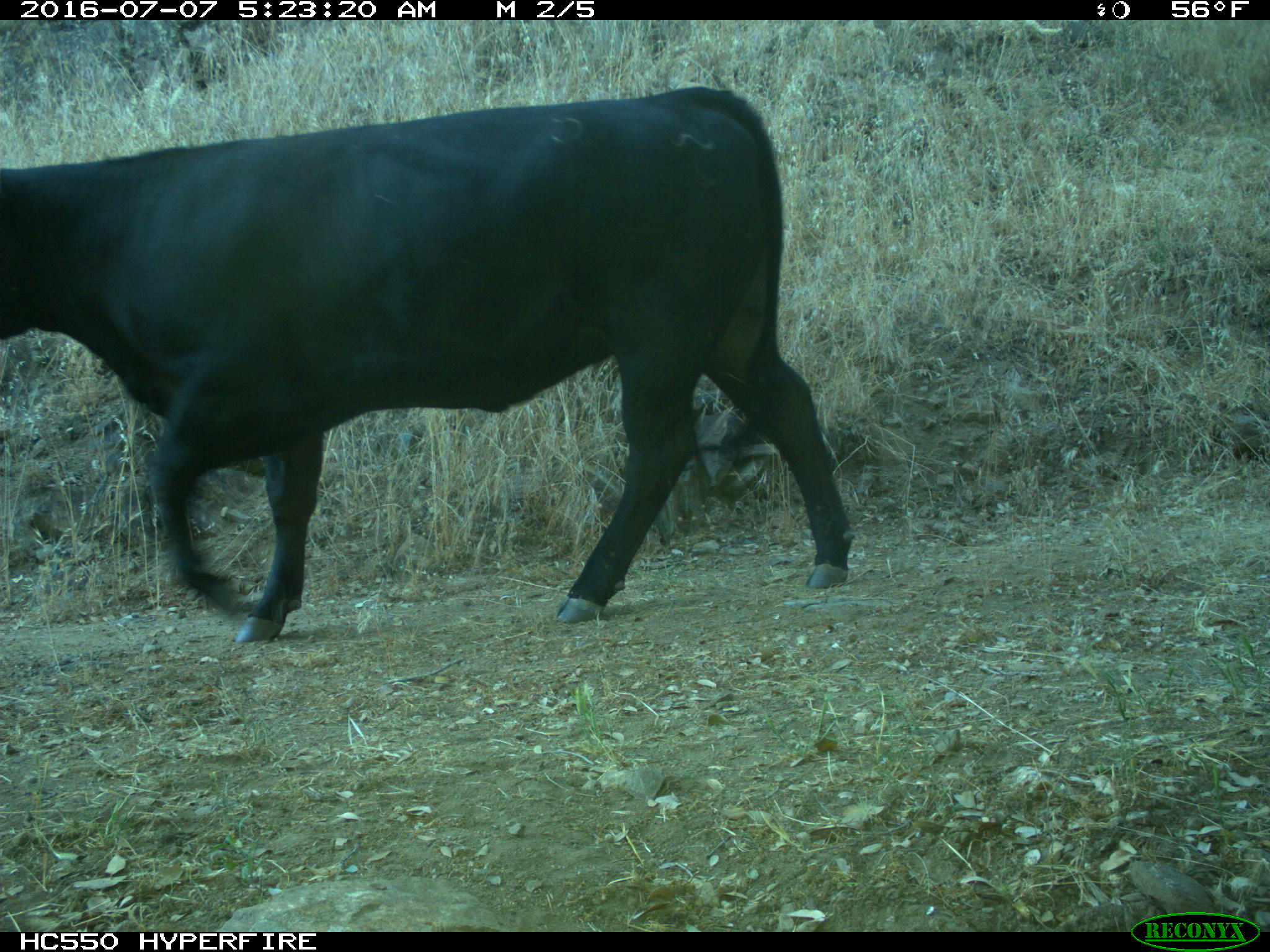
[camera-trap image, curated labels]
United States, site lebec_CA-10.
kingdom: Animalia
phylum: Chordata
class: Mammalia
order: Artiodactyla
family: Bovidae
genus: Bos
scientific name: Bos taurus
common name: domestic cow